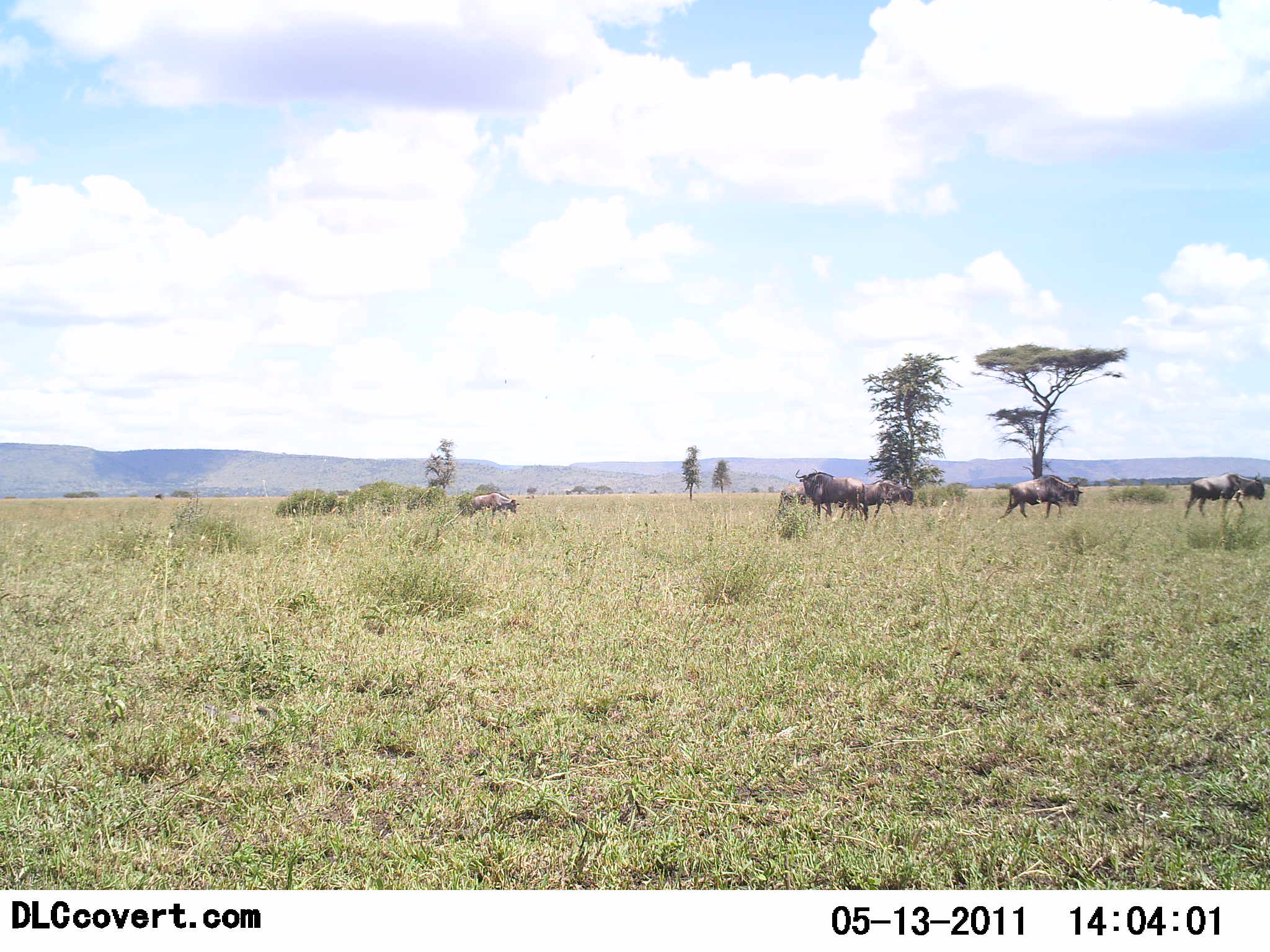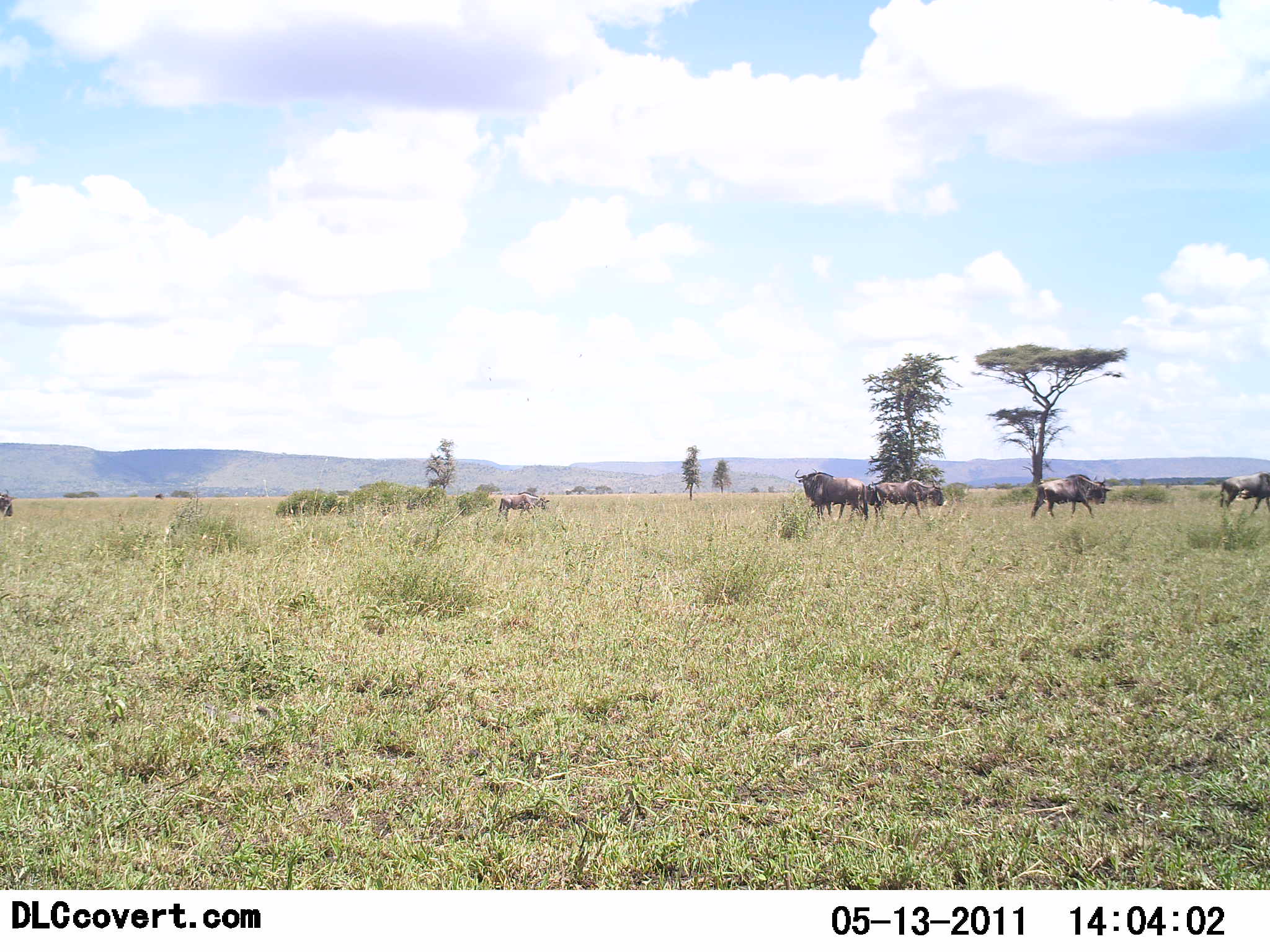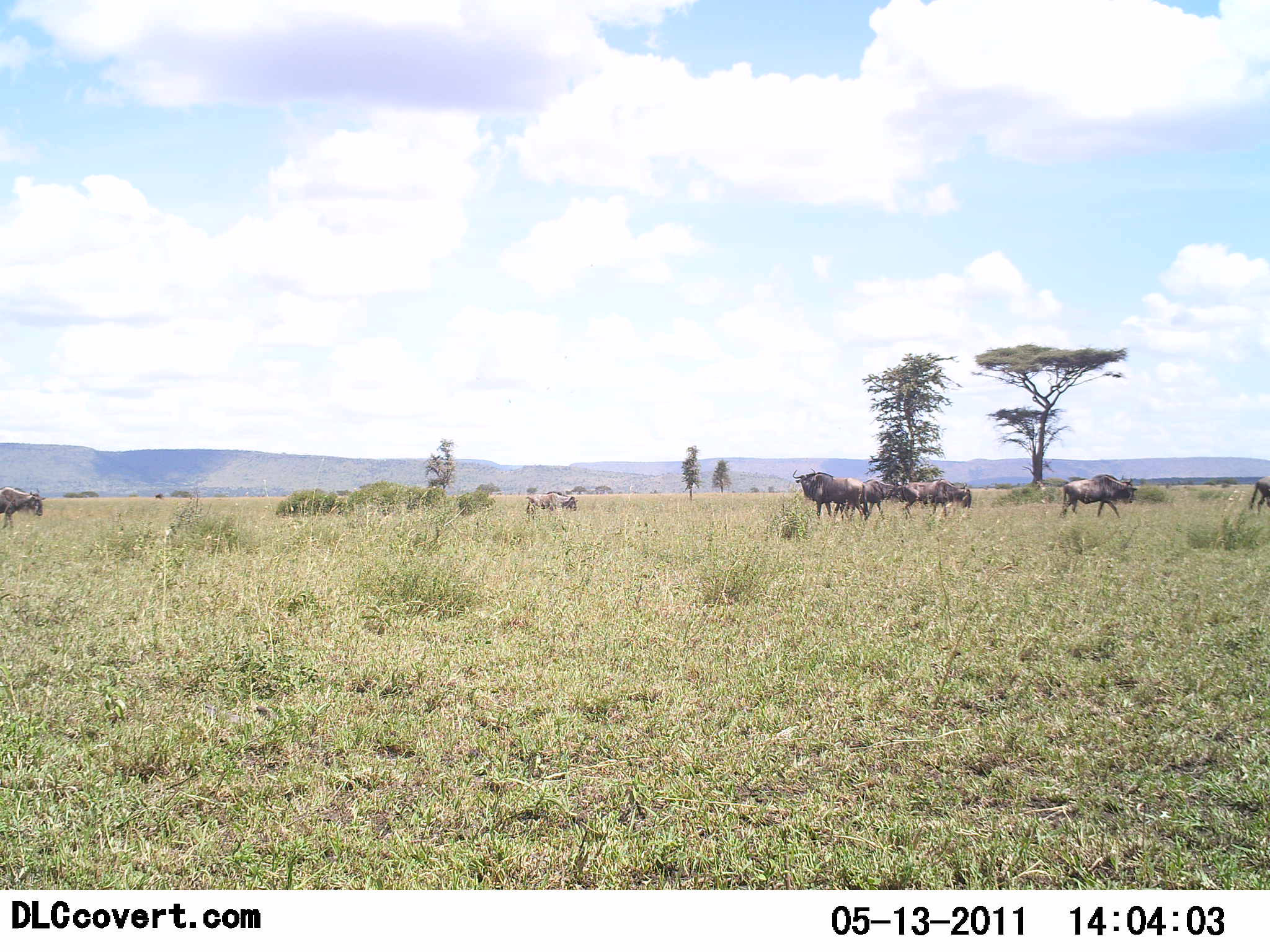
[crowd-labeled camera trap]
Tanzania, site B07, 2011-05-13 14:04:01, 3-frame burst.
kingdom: Animalia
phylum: Chordata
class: Mammalia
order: Artiodactyla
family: Bovidae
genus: Connochaetes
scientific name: Connochaetes taurinus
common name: blue wildebeest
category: wildebeest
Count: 7.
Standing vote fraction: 46%.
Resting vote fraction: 0%.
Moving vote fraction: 100%.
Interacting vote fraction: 0%.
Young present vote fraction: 0%.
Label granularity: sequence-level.